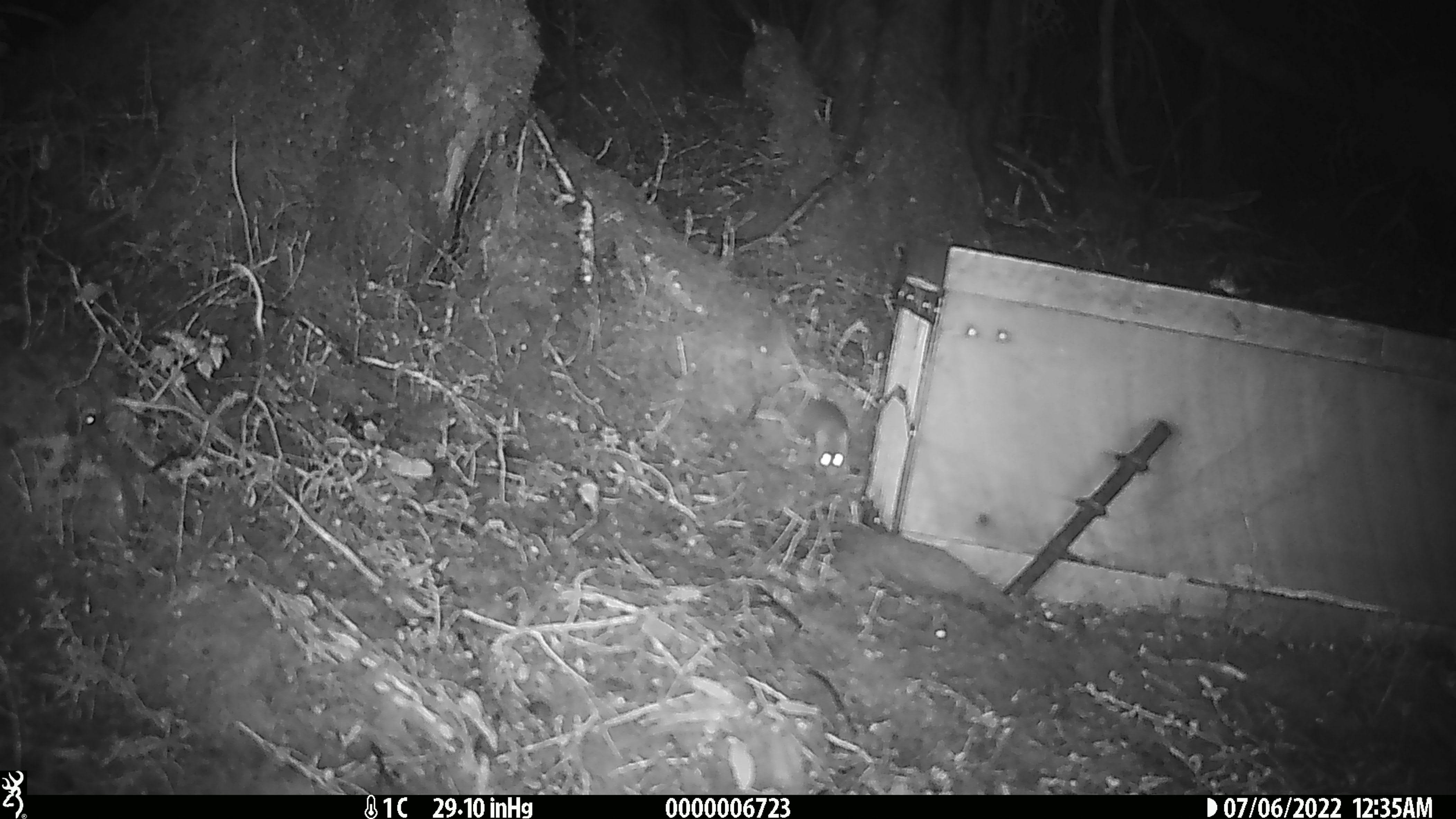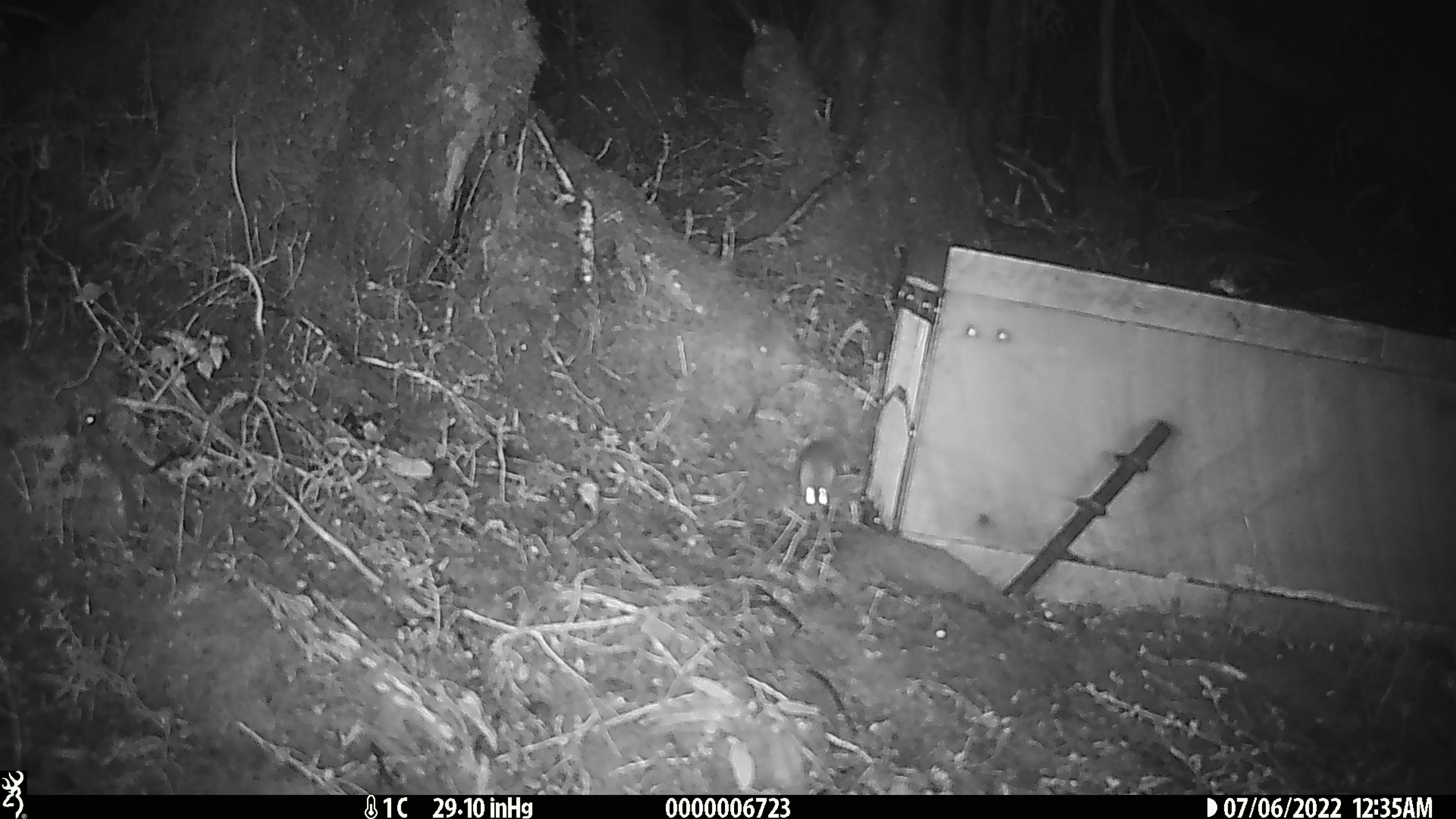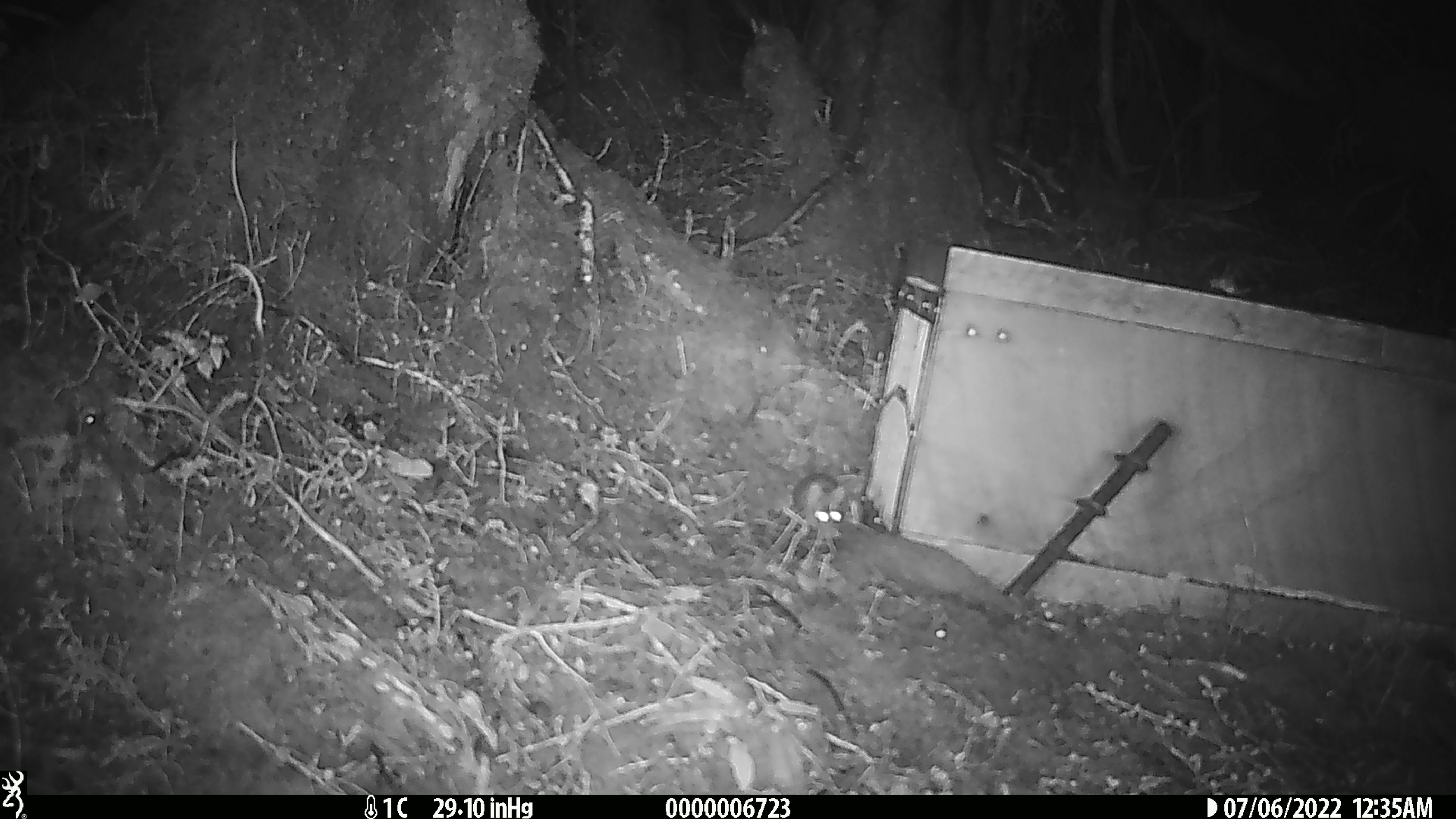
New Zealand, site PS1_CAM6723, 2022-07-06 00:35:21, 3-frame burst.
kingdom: Animalia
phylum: Chordata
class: Mammalia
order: Rodentia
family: Muridae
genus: Mus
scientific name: Mus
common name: mouse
Mouse (Mus).